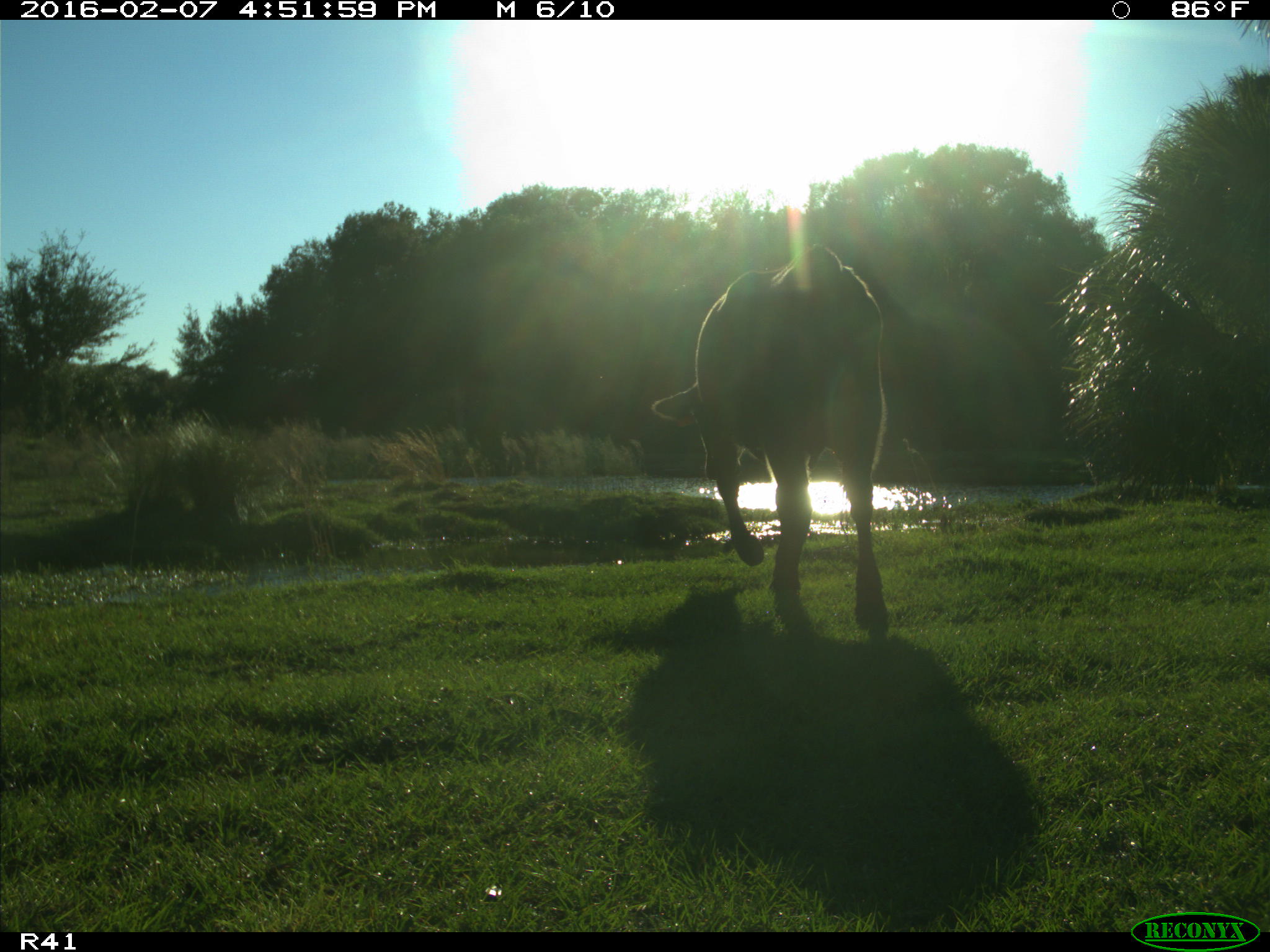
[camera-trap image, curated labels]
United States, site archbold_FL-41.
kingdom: Animalia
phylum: Chordata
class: Mammalia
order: Artiodactyla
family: Bovidae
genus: Bos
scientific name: Bos taurus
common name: domestic cow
Bos taurus (domestic cow).